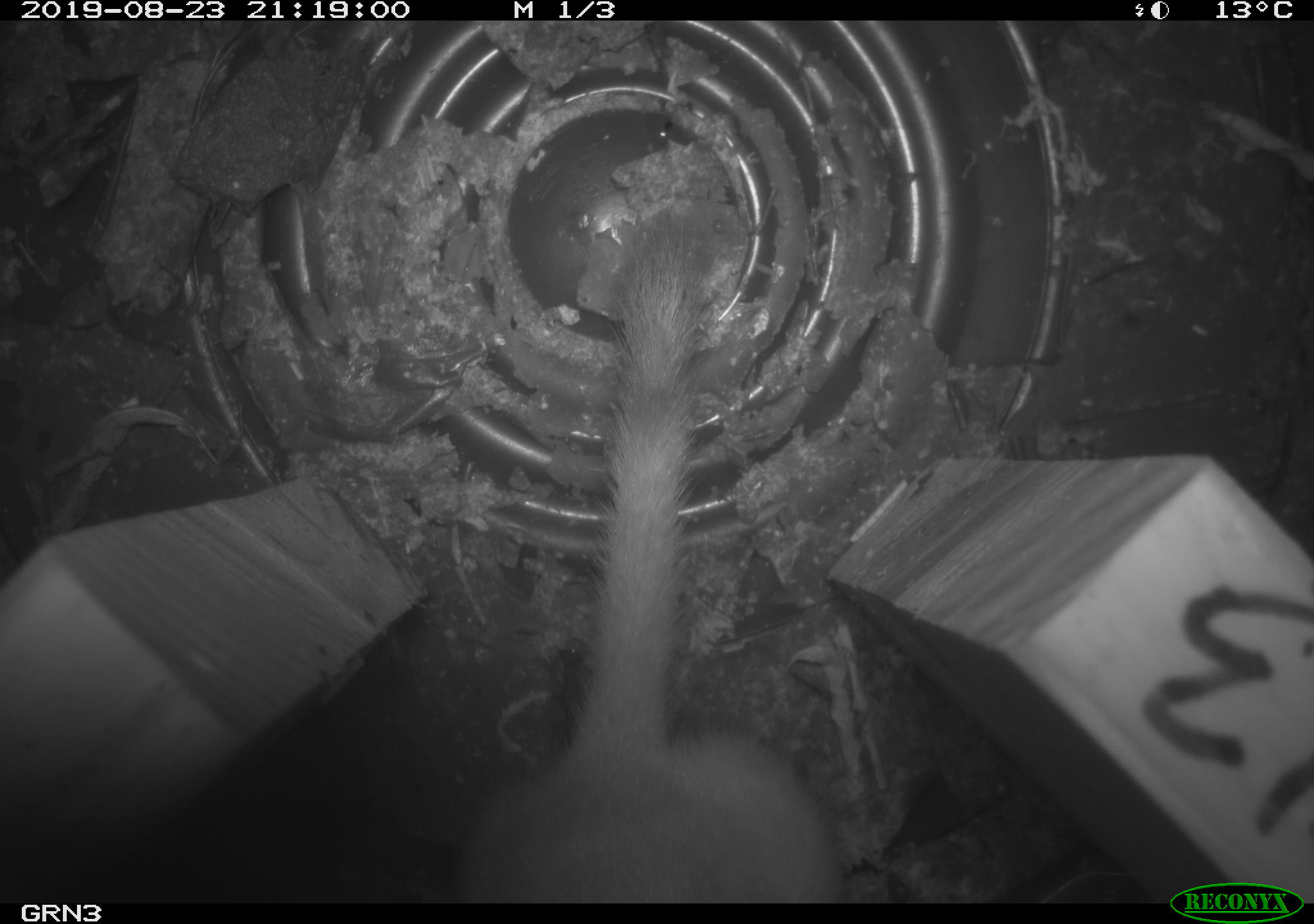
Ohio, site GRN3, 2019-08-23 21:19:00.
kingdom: Animalia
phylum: Chordata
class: Mammalia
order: Carnivora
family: Mustelidae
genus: Neogale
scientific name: Neogale frenata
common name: long-tailed weasel